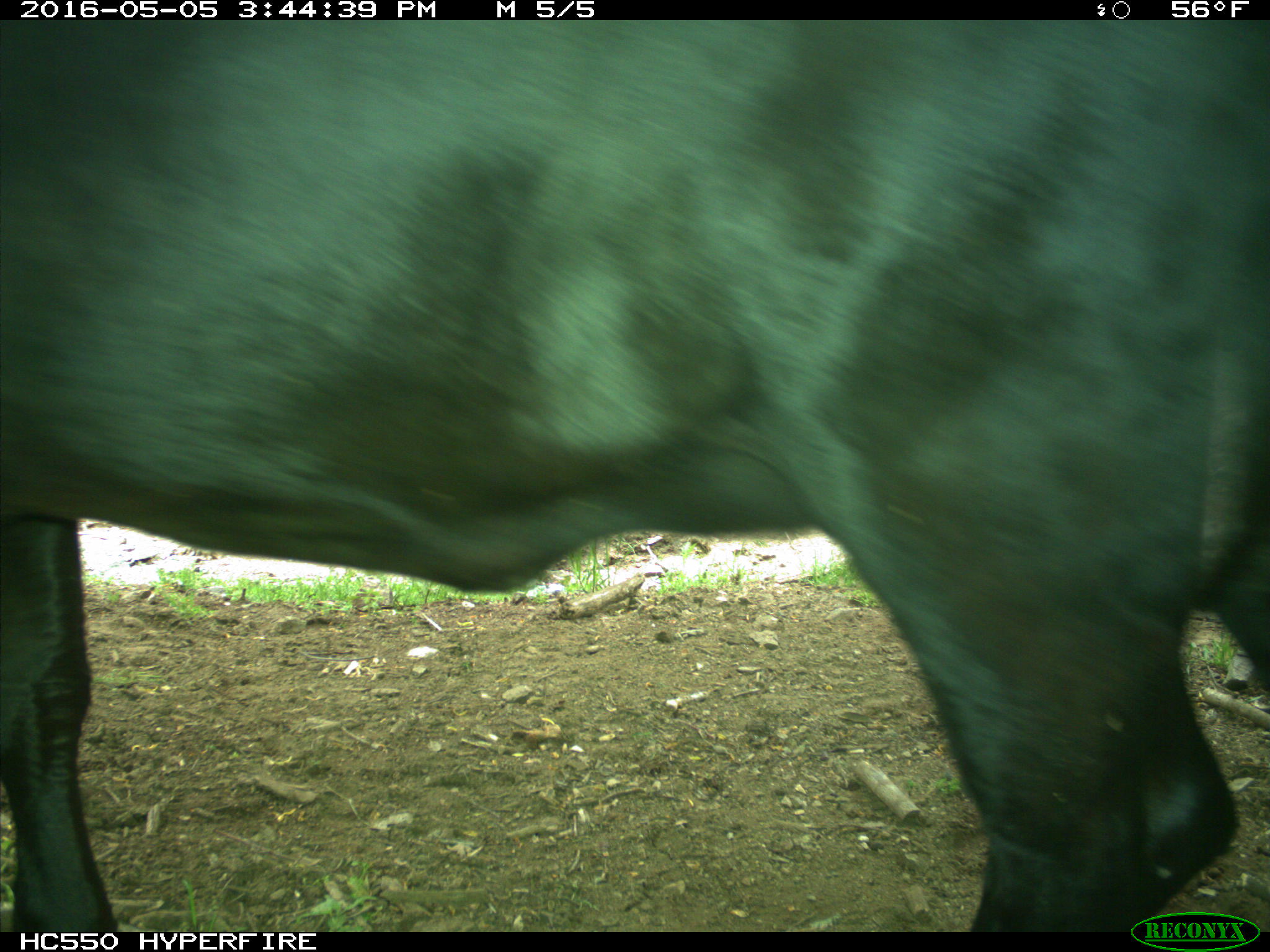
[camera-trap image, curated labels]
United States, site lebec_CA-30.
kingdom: Animalia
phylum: Chordata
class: Mammalia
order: Artiodactyla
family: Bovidae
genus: Bos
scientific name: Bos taurus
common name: domestic cow